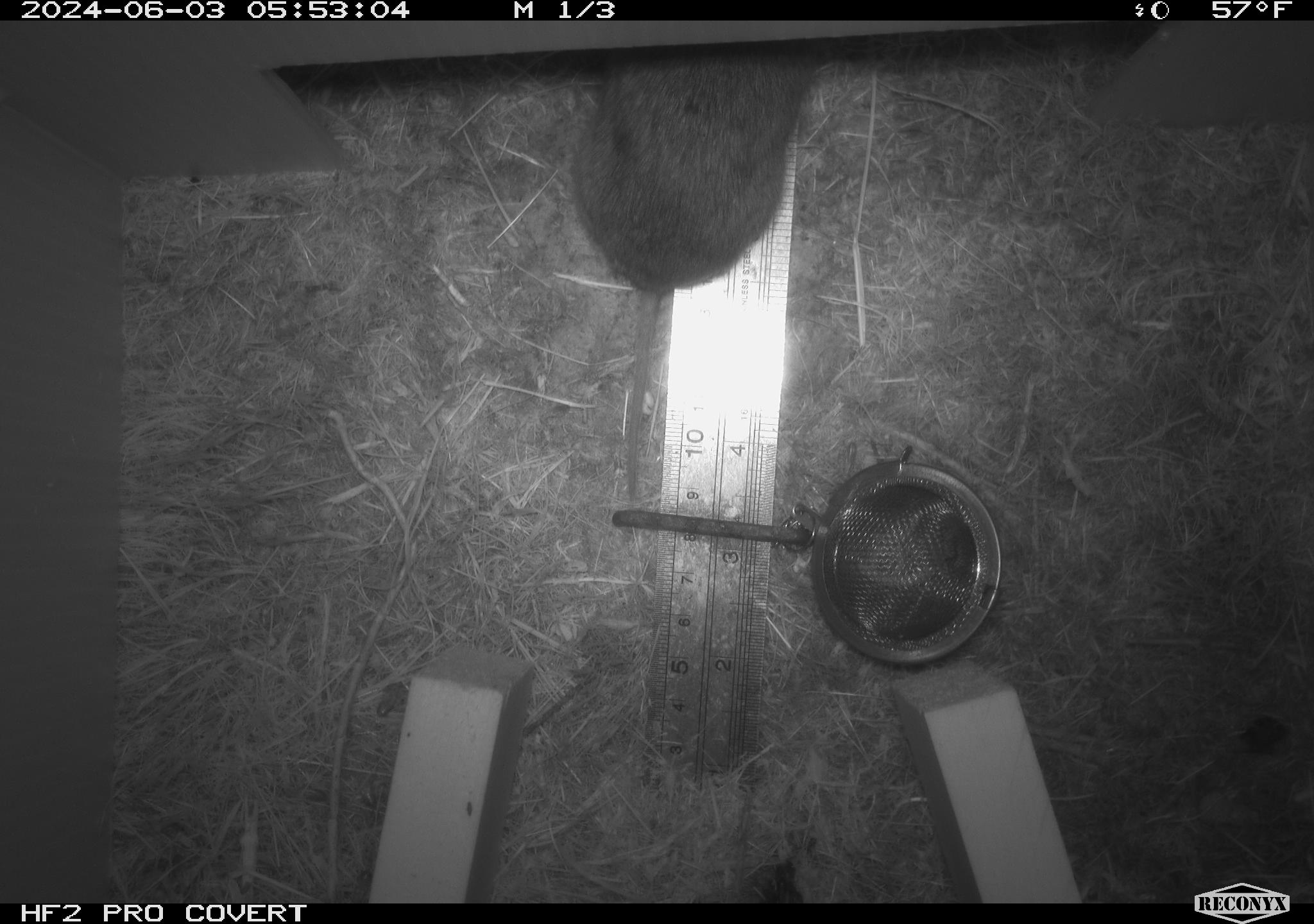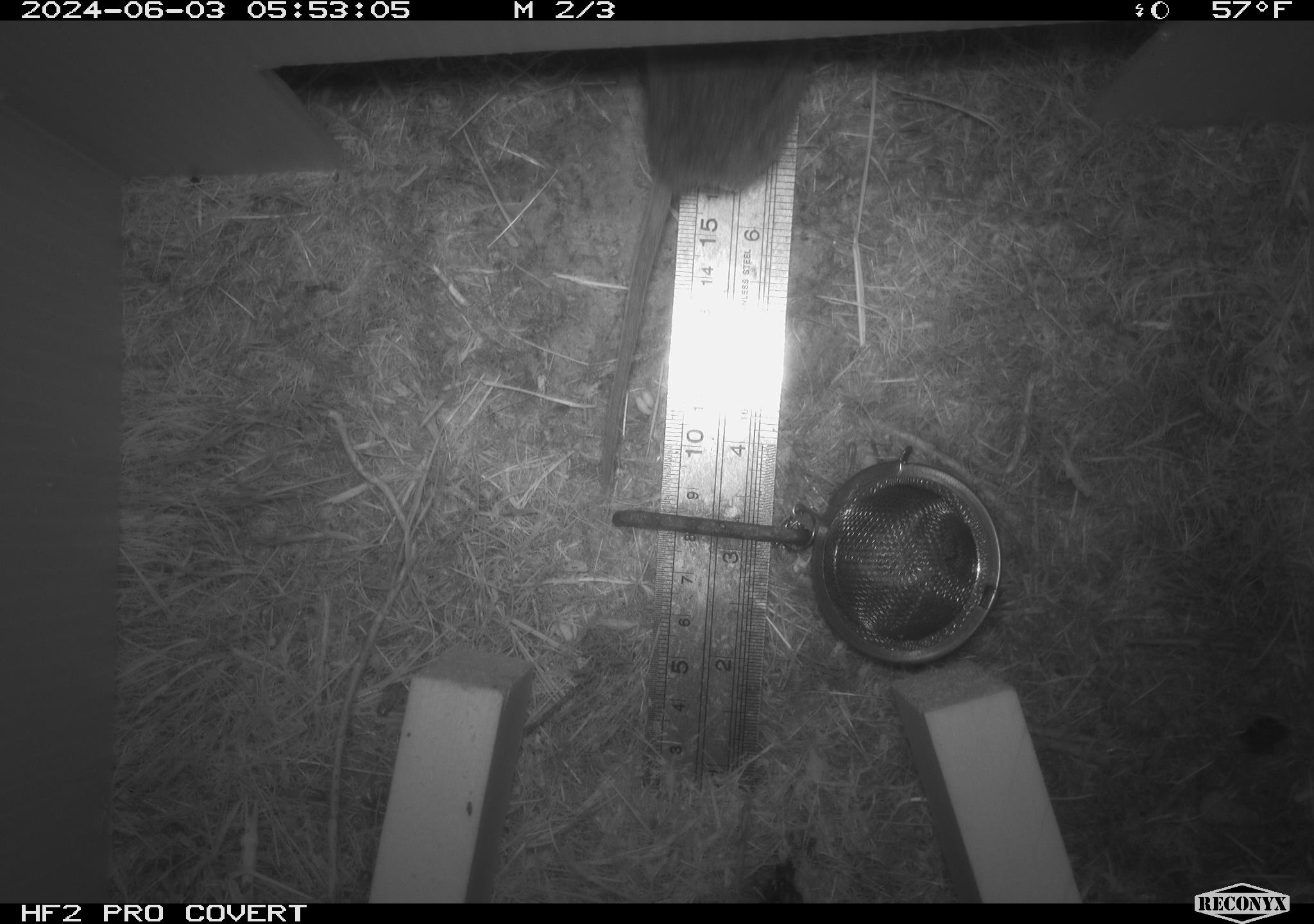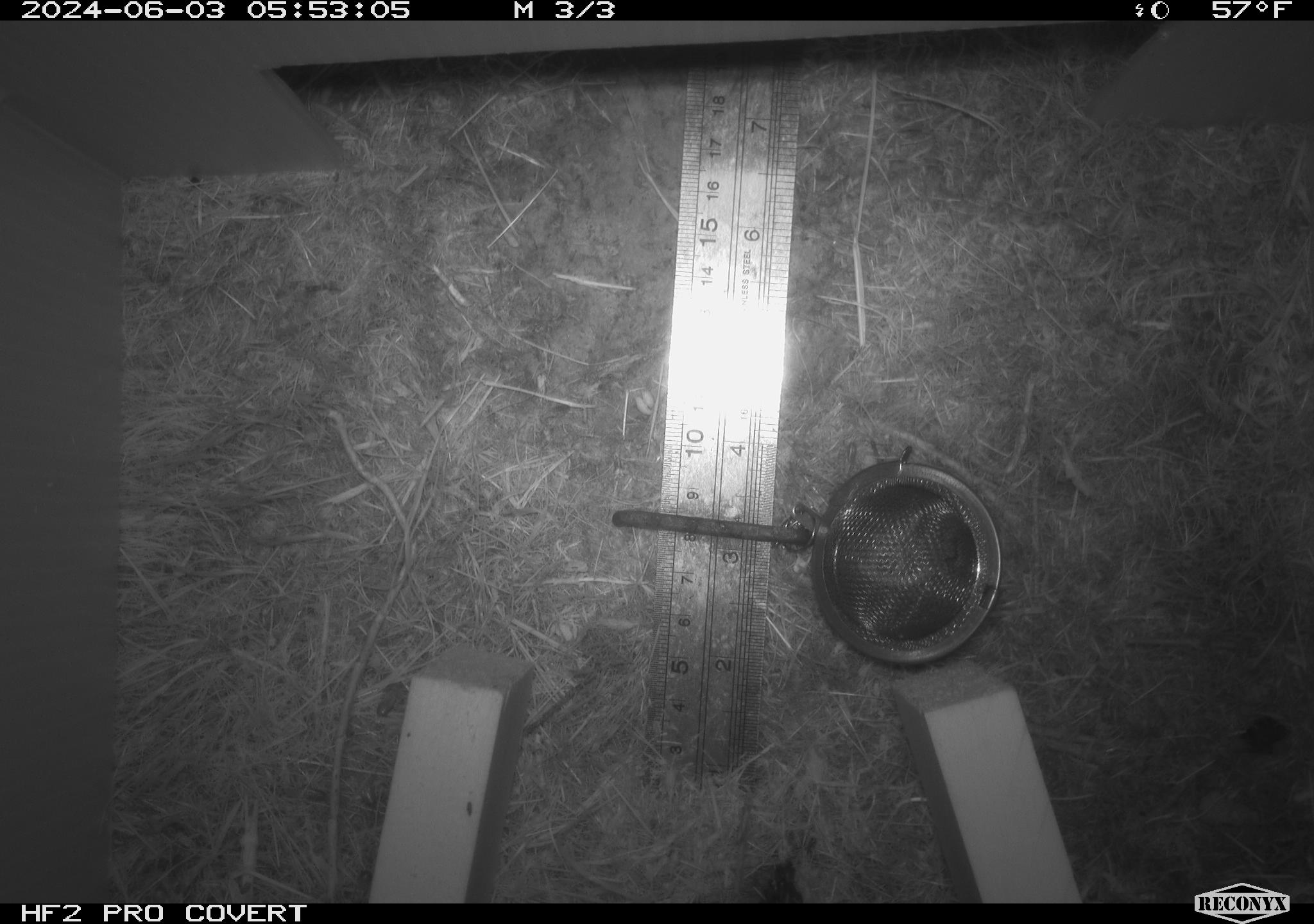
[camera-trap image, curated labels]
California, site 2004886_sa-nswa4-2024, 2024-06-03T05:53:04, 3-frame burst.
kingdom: Animalia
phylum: Chordata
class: Mammalia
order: Rodentia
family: Cricetidae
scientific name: Arvicolinae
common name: voles, lemmings, and muskrats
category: arvicolinae subfamily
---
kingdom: Animalia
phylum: Chordata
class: Mammalia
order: Rodentia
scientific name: Rodentia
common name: mouse species